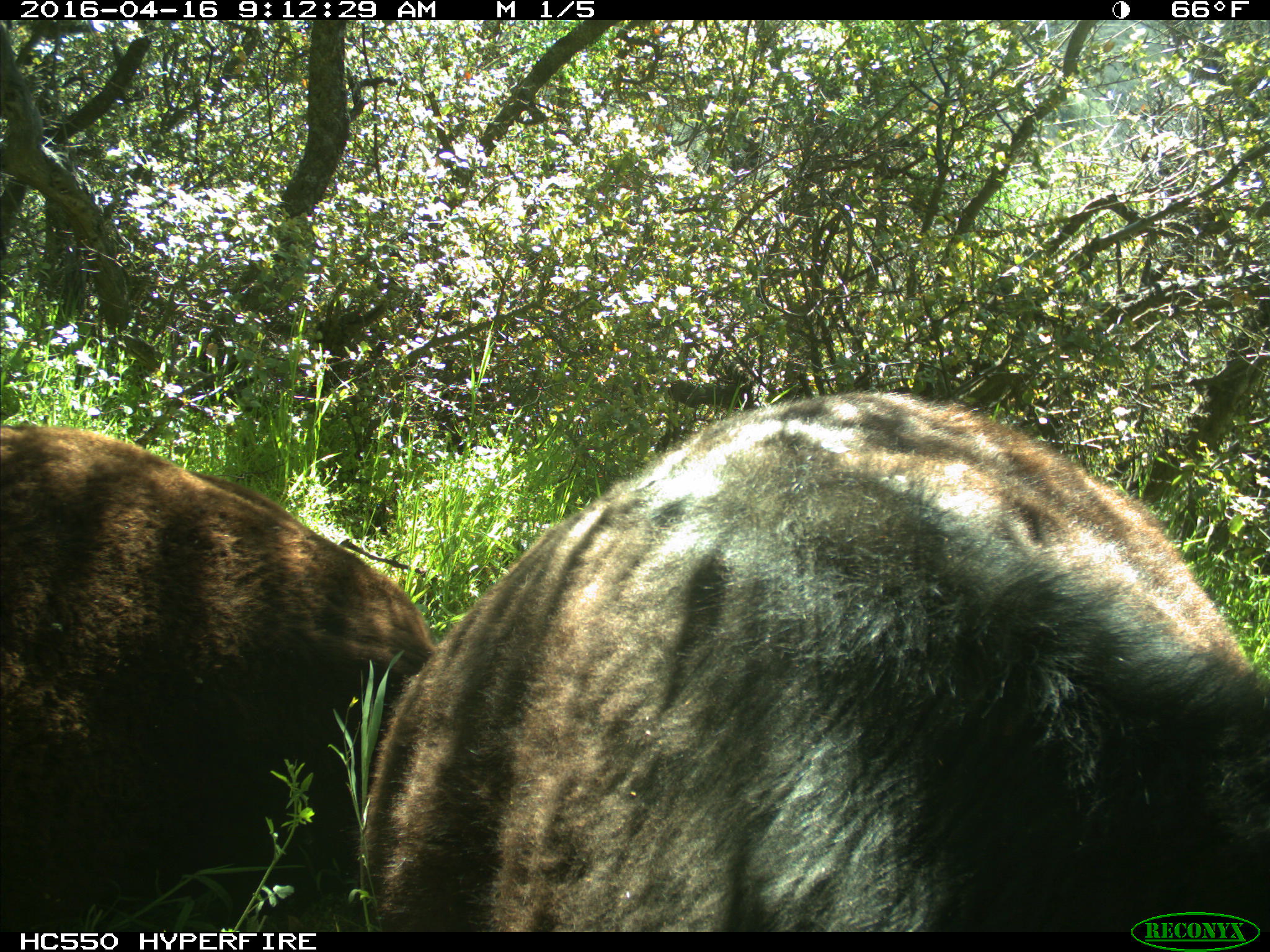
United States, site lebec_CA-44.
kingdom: Animalia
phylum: Chordata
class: Mammalia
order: Artiodactyla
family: Bovidae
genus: Bos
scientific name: Bos taurus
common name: domestic cow